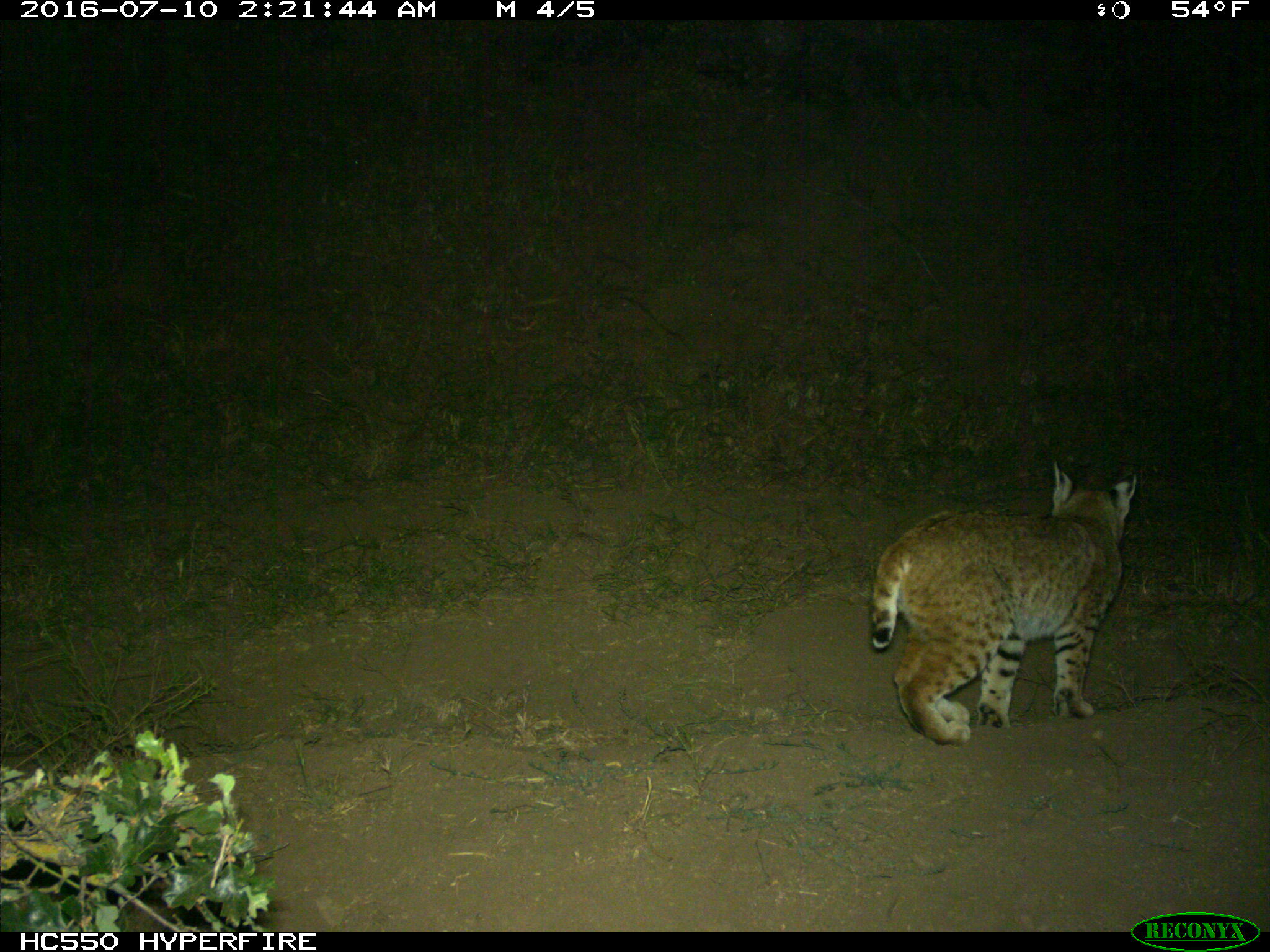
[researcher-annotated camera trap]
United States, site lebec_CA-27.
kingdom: Animalia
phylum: Chordata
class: Mammalia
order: Carnivora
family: Felidae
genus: Lynx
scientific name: Lynx rufus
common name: bobcat